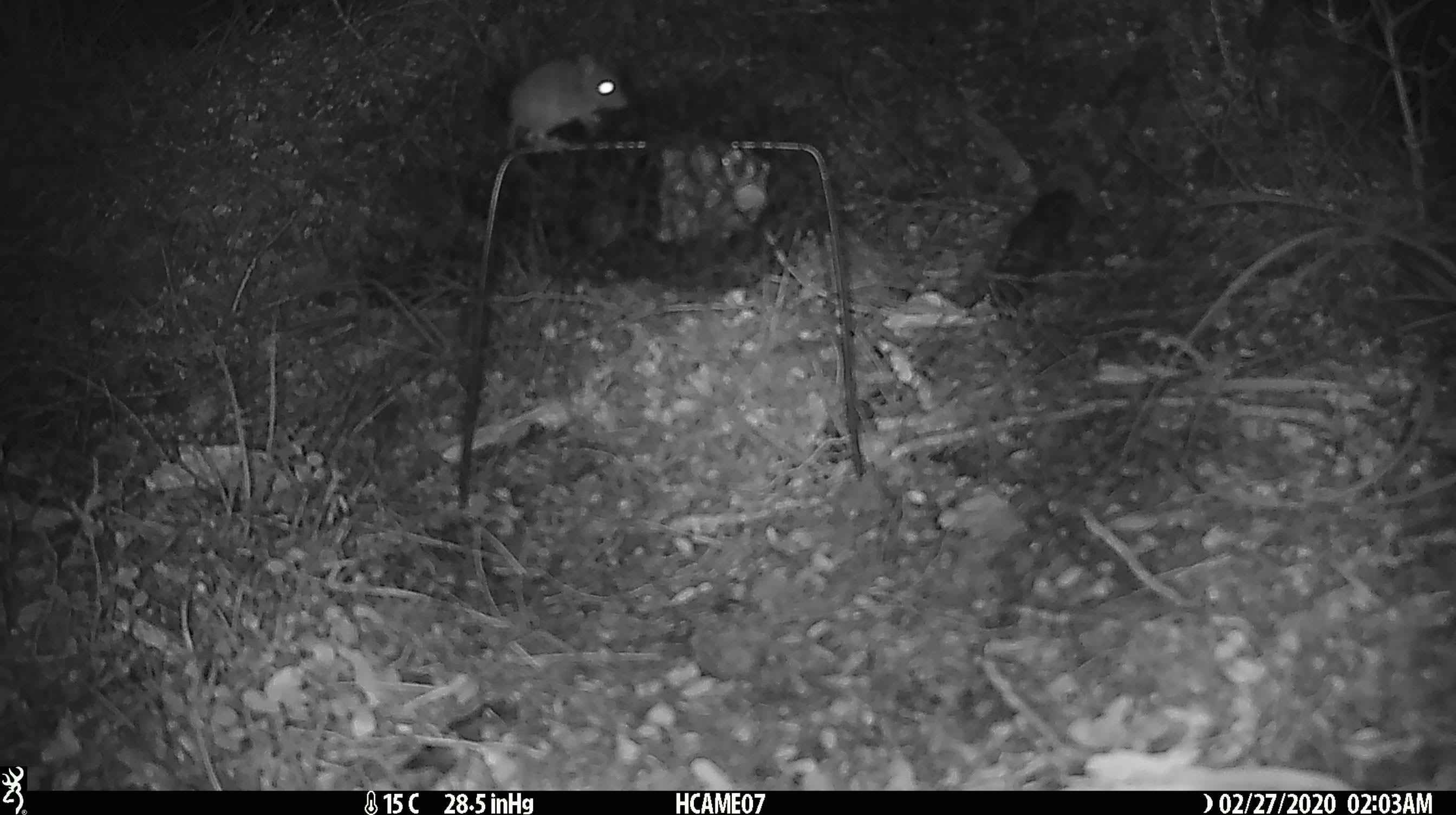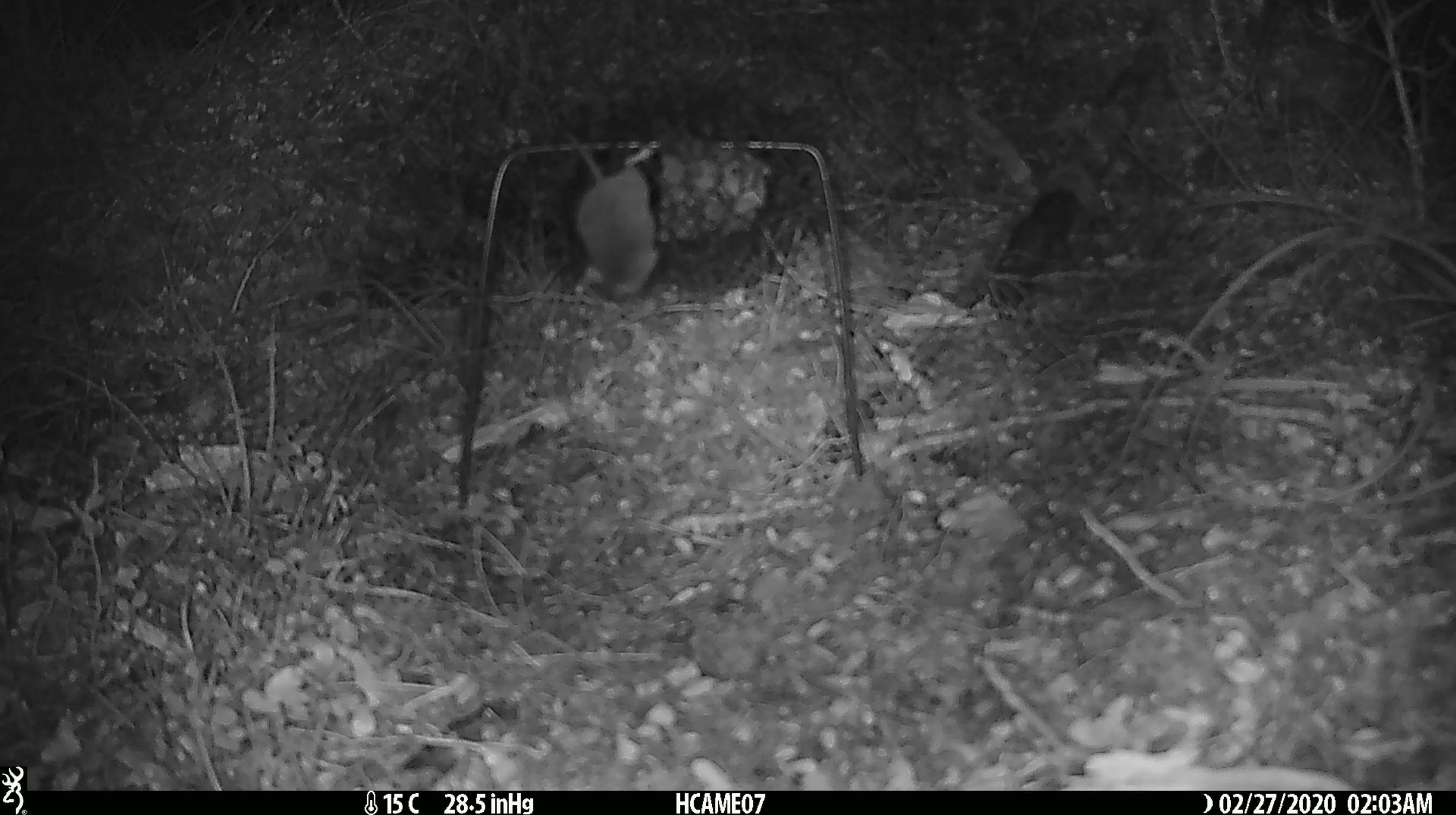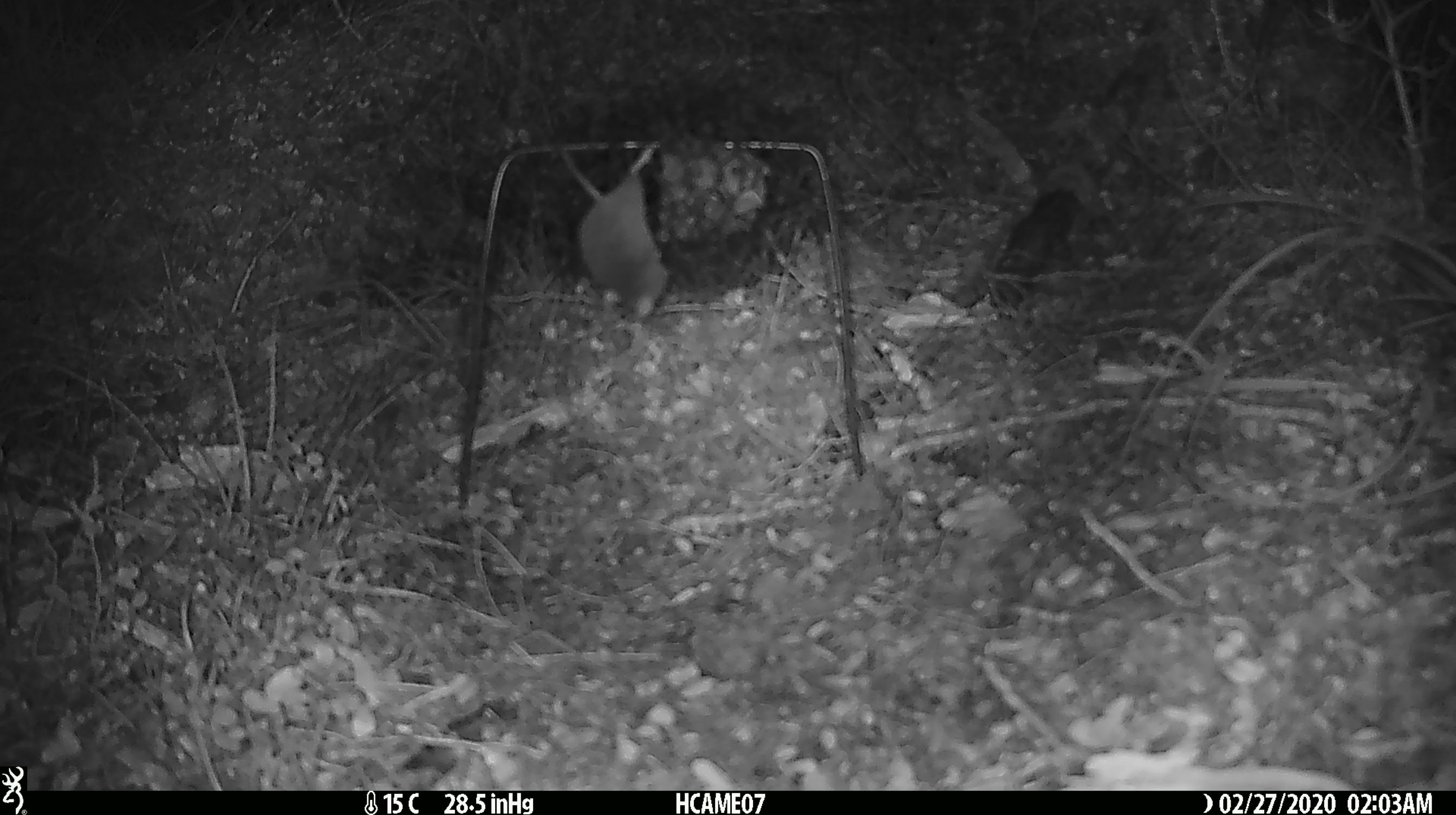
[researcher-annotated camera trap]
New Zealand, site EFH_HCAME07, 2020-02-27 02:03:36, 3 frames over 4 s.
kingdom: Animalia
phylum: Chordata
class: Mammalia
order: Rodentia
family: Muridae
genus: Mus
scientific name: Mus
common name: mouse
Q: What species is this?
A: Mouse (Mus).